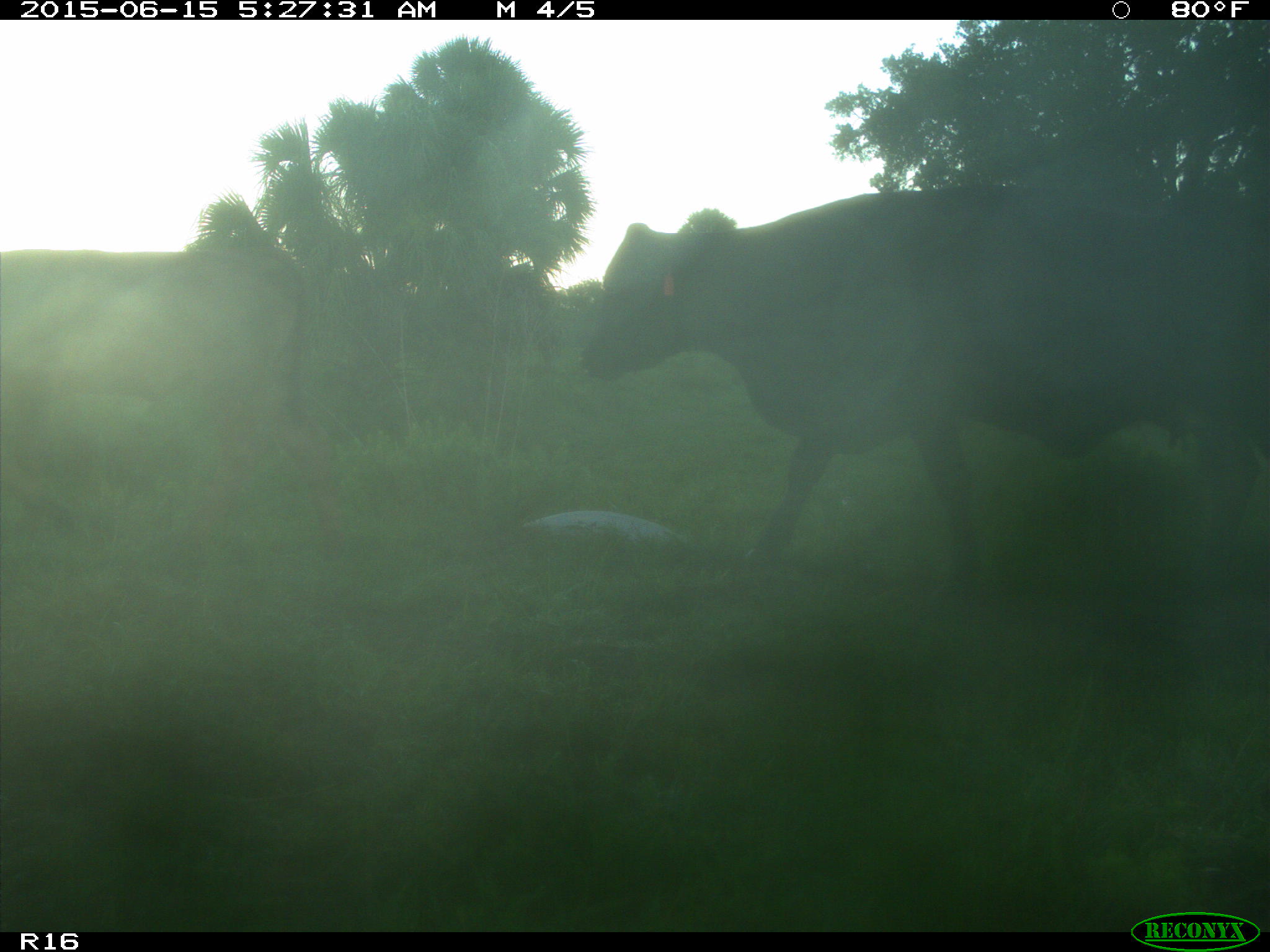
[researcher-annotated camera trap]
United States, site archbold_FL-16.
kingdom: Animalia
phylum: Chordata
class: Mammalia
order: Artiodactyla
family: Bovidae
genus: Bos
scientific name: Bos taurus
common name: domestic cow